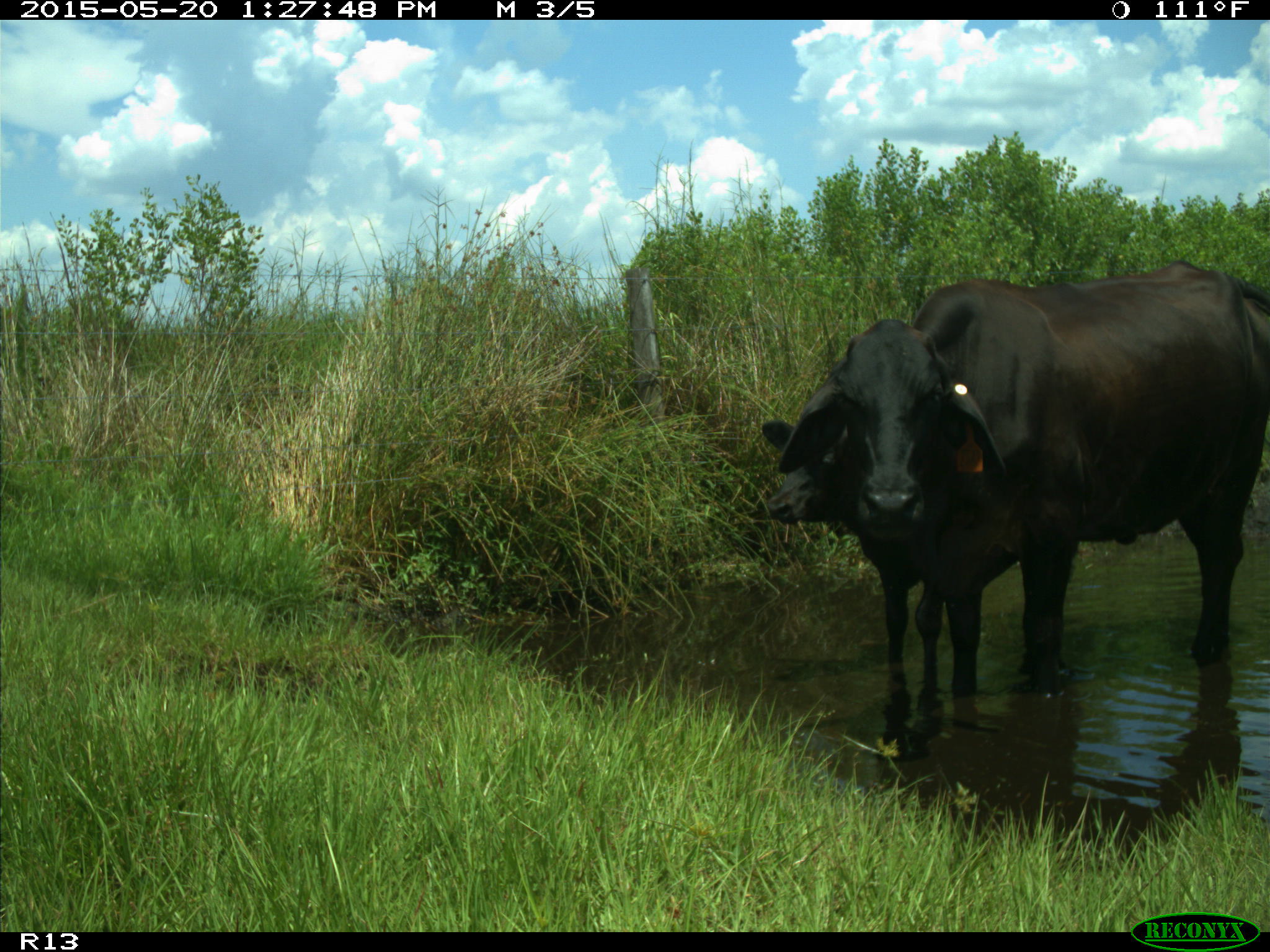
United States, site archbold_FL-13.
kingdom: Animalia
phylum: Chordata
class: Mammalia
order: Artiodactyla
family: Bovidae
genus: Bos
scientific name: Bos taurus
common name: domestic cow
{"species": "Bos taurus (domestic cow)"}